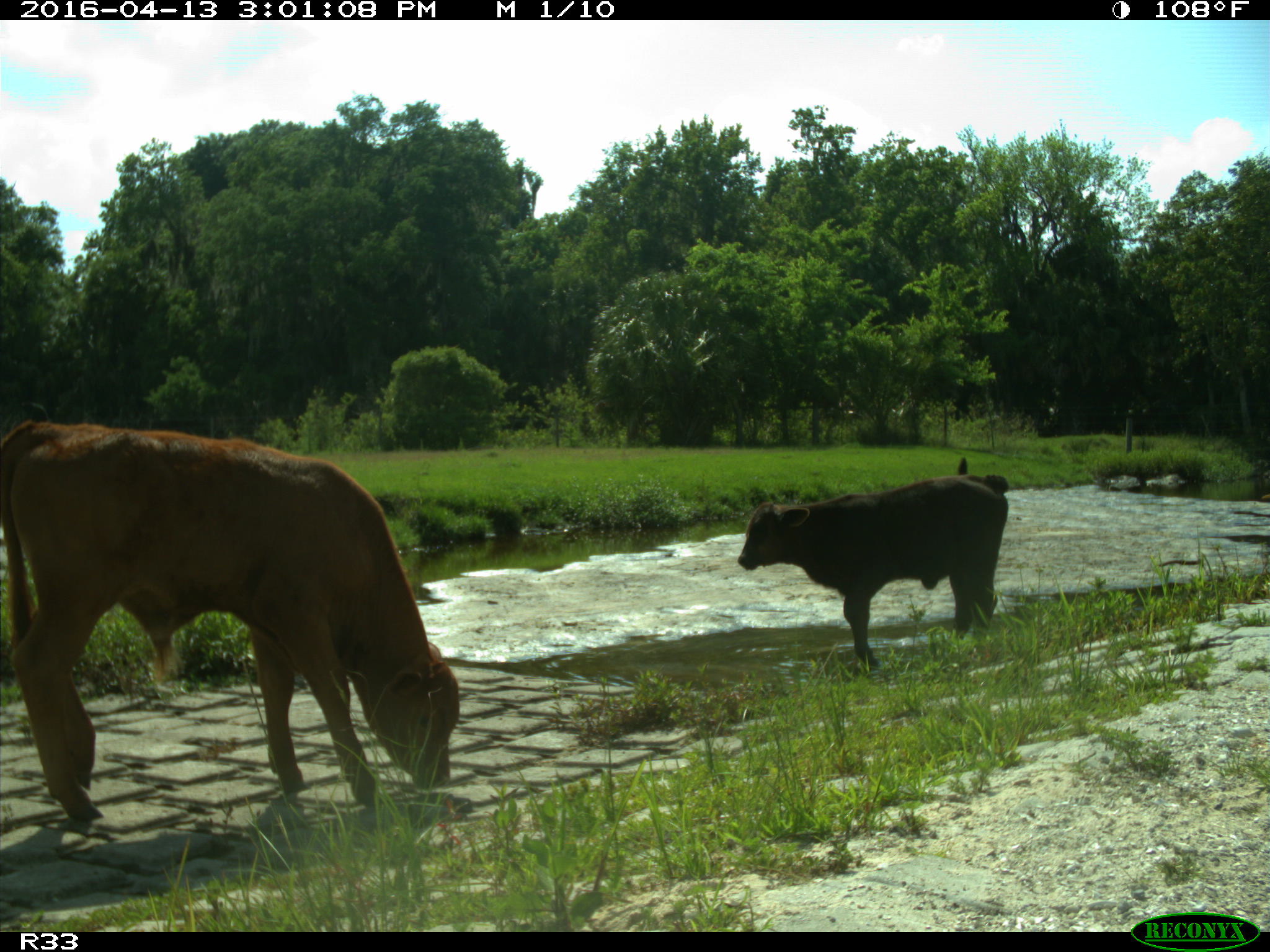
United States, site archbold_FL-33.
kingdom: Animalia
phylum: Chordata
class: Mammalia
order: Artiodactyla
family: Bovidae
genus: Bos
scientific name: Bos taurus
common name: domestic cow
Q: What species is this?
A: Bos taurus (domestic cow).